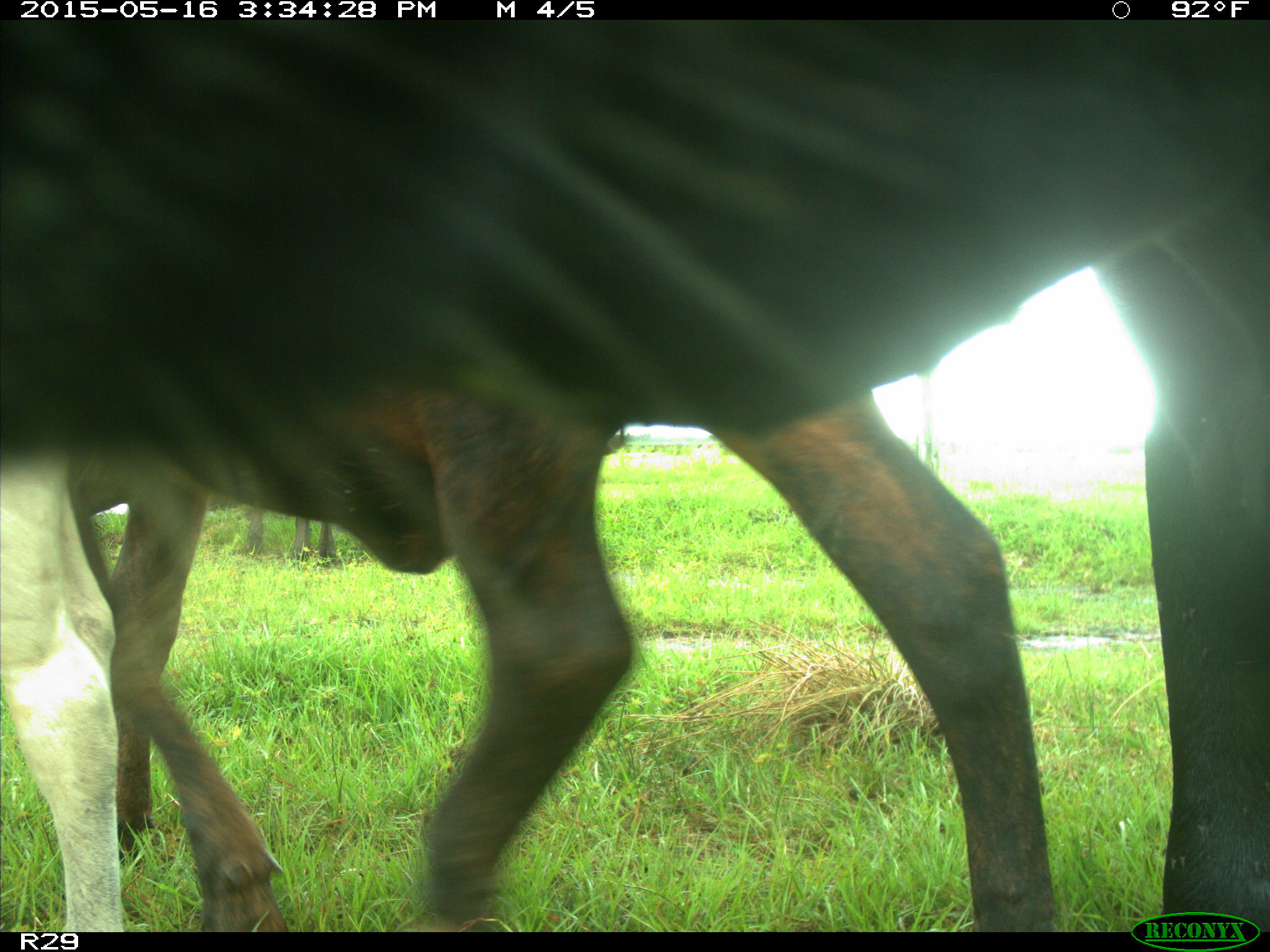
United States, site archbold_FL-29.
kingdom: Animalia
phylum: Chordata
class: Mammalia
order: Artiodactyla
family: Bovidae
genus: Bos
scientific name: Bos taurus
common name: domestic cow